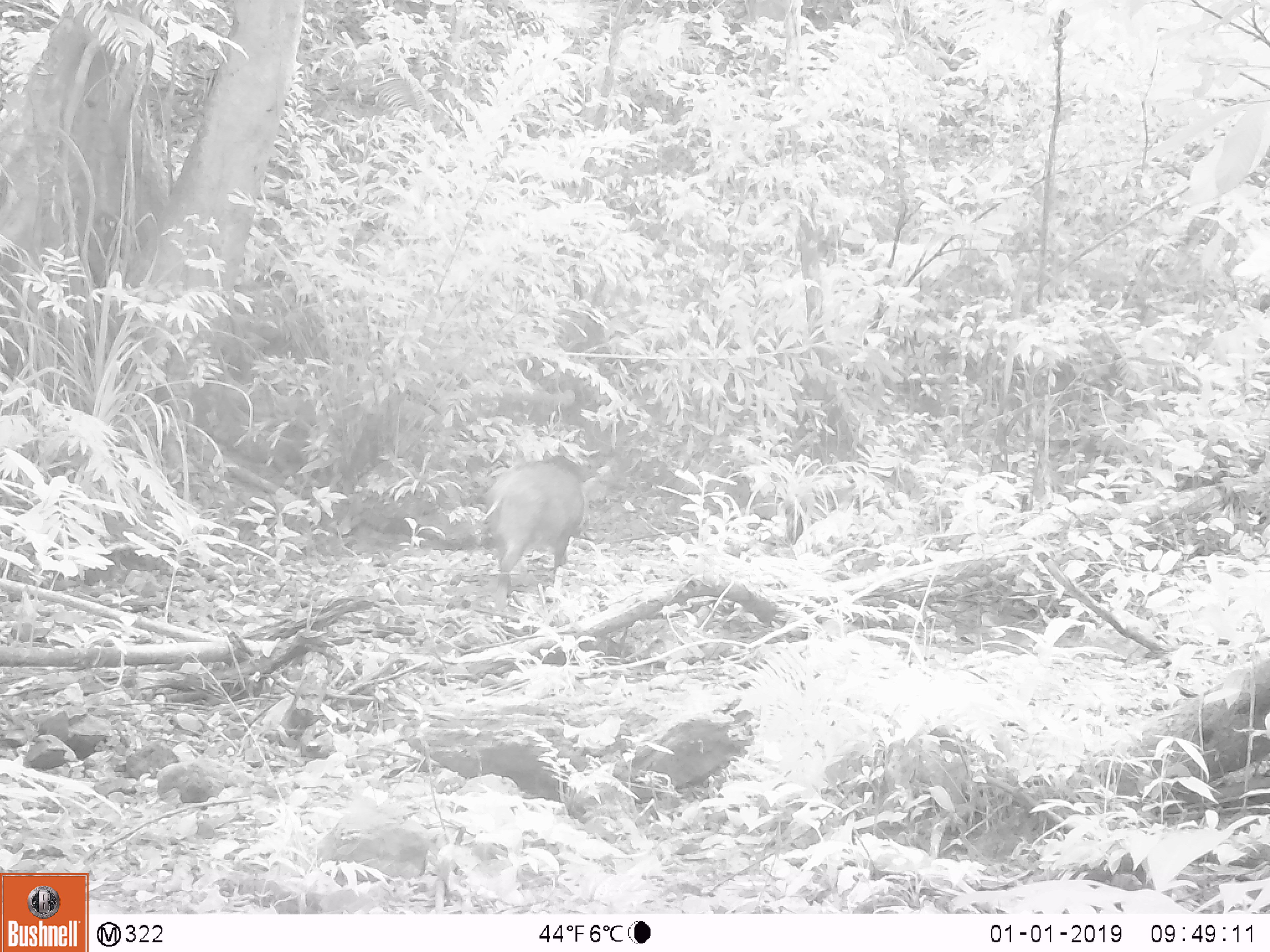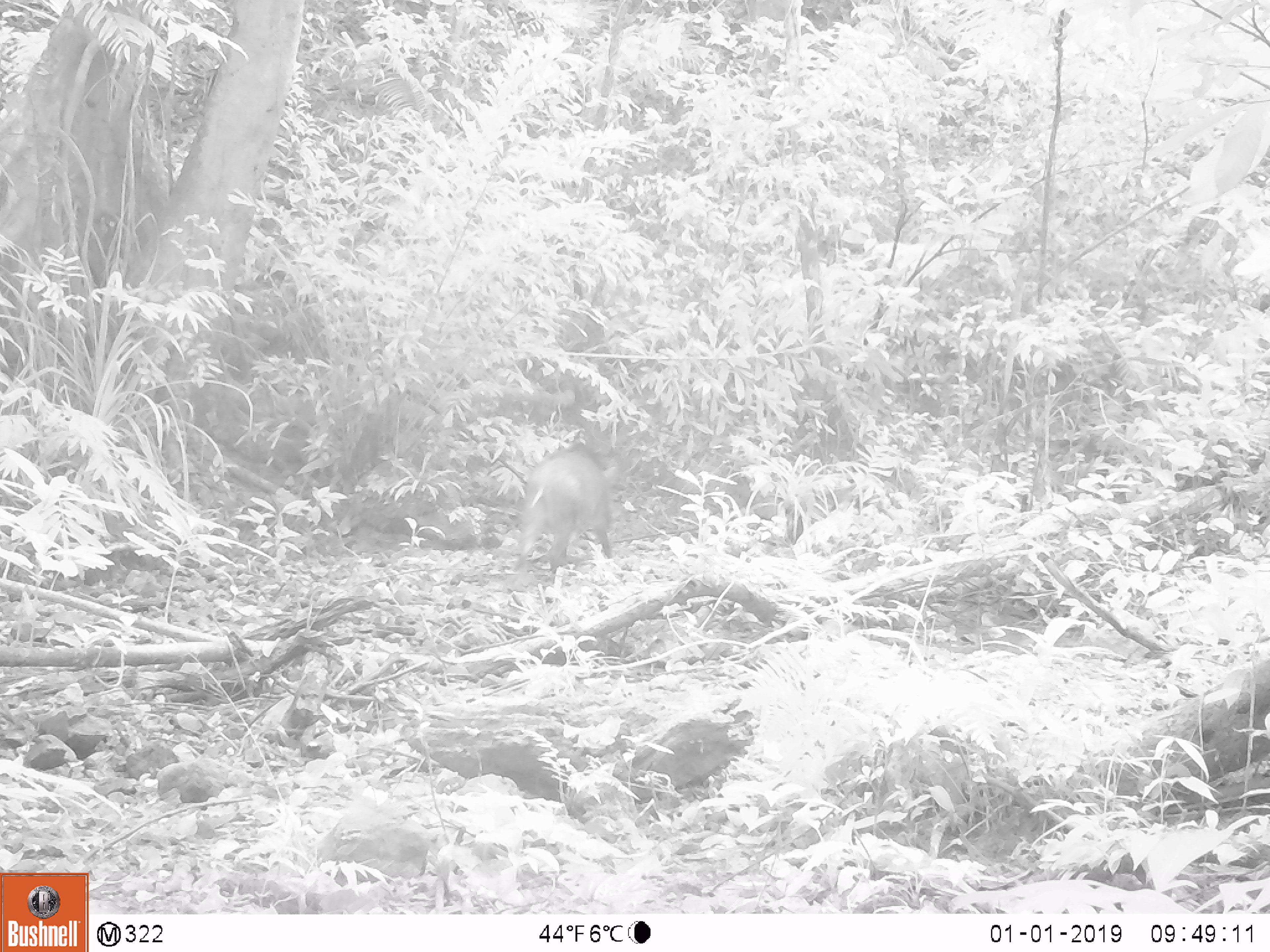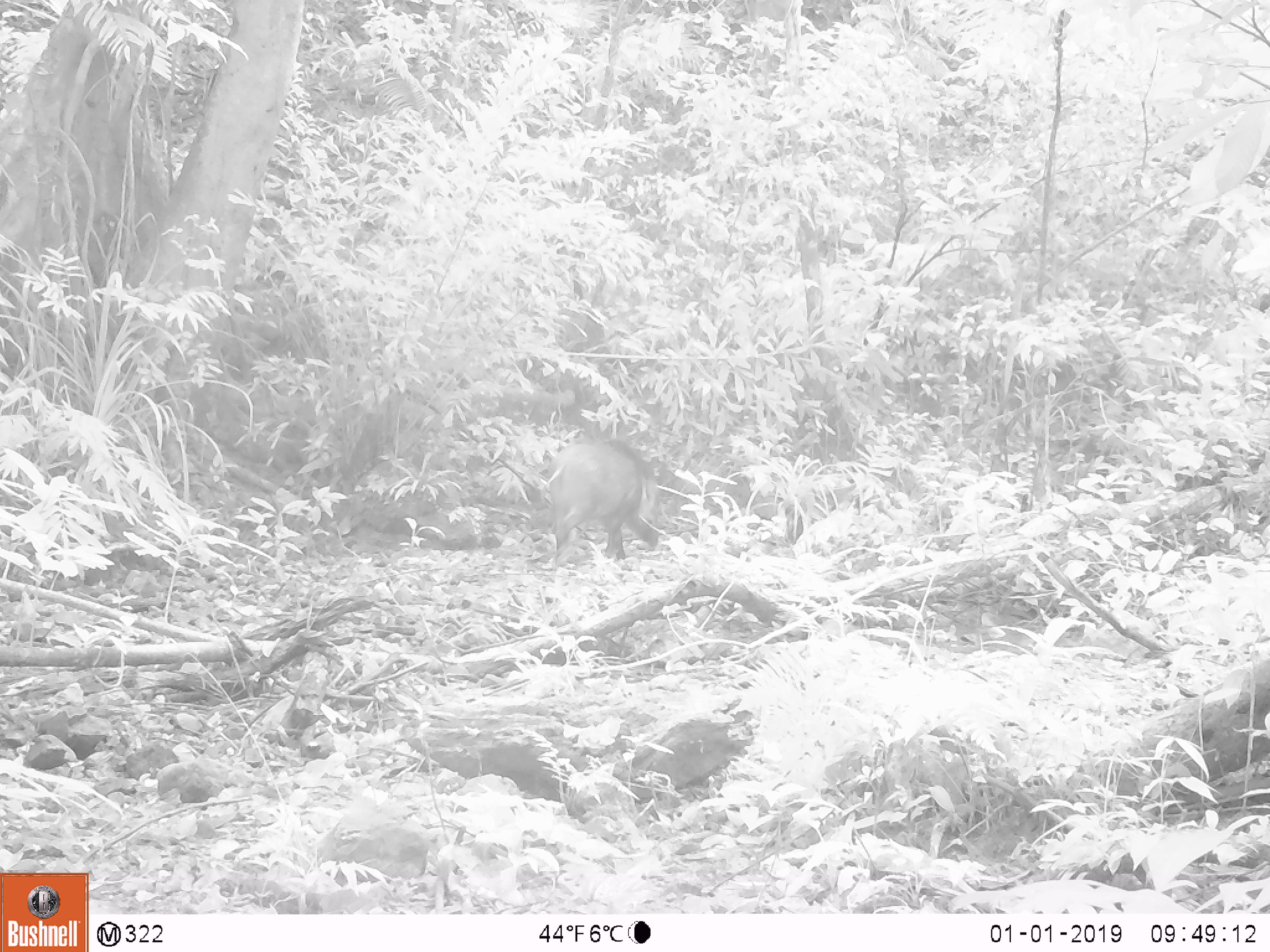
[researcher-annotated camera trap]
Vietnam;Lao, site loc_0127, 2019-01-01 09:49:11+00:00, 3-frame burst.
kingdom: Animalia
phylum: Chordata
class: Mammalia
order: Artiodactyla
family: Suidae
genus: Sus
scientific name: Sus scrofa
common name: eurasian wild pig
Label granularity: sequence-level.